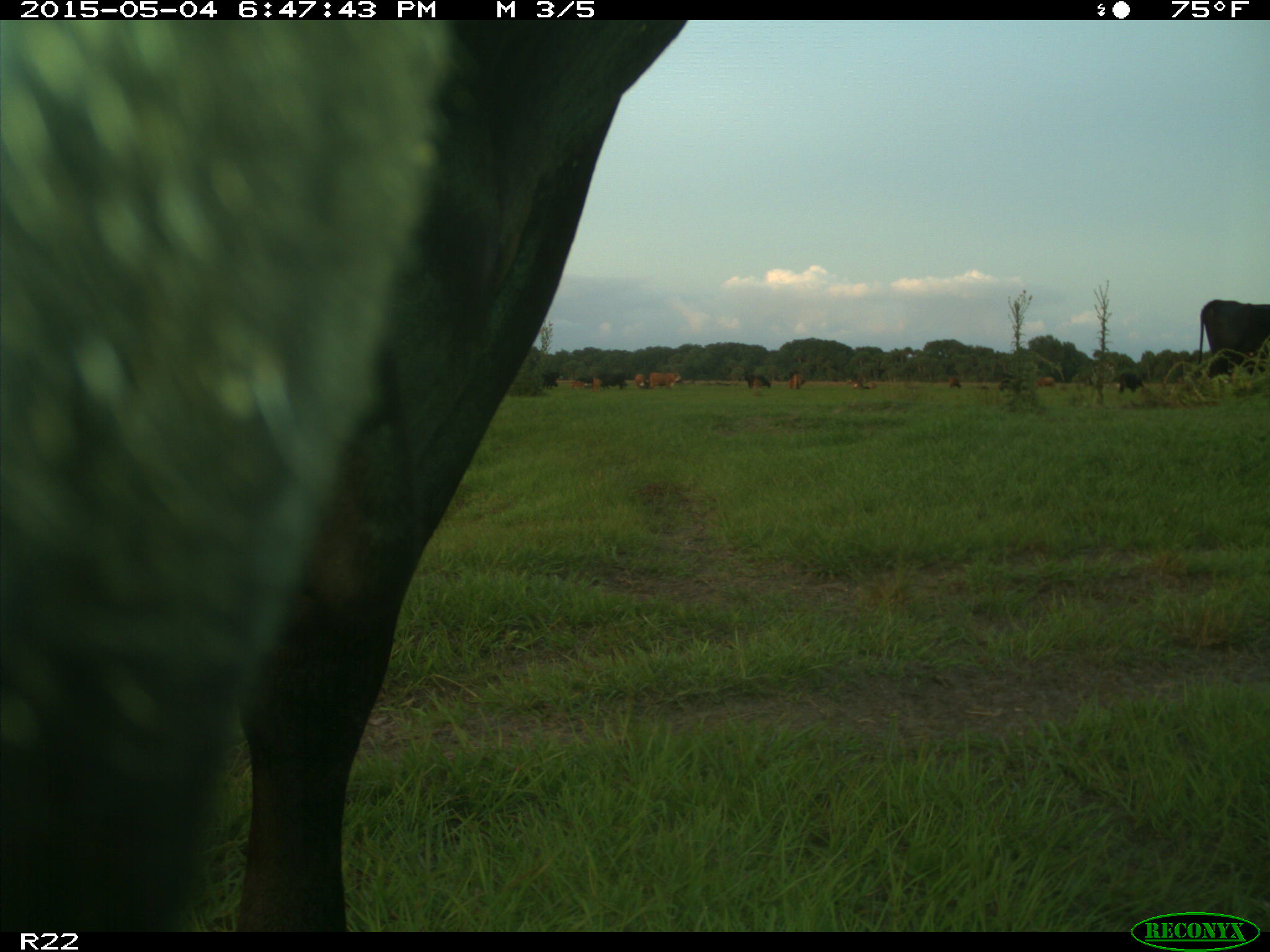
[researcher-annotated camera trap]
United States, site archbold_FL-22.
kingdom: Animalia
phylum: Chordata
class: Mammalia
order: Artiodactyla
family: Bovidae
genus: Bos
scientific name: Bos taurus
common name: domestic cow